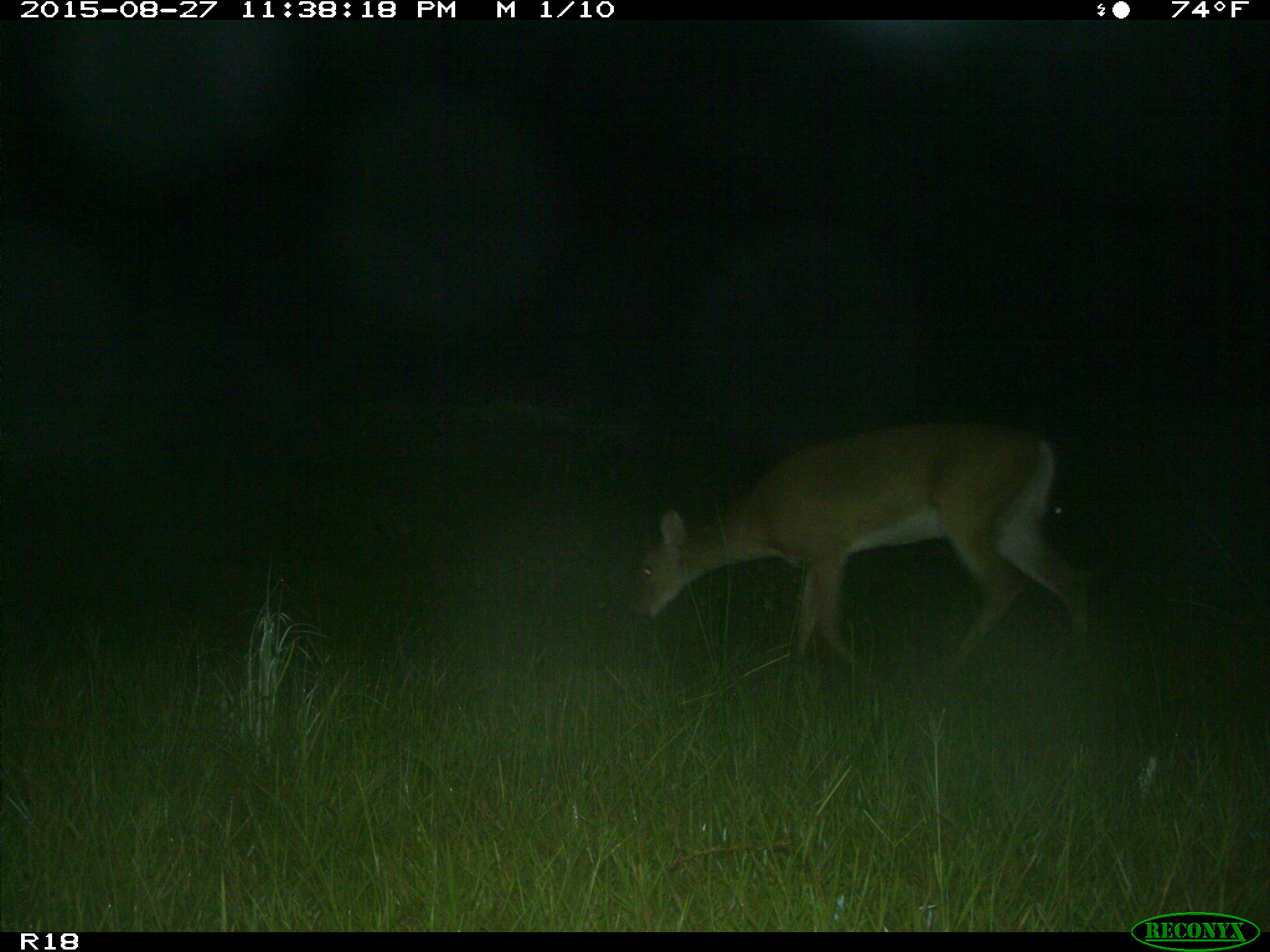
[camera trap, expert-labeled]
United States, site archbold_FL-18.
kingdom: Animalia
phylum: Chordata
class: Mammalia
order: Artiodactyla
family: Cervidae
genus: Odocoileus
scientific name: Odocoileus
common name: deer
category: unidentified deer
Unidentified deer (deer) (Odocoileus).